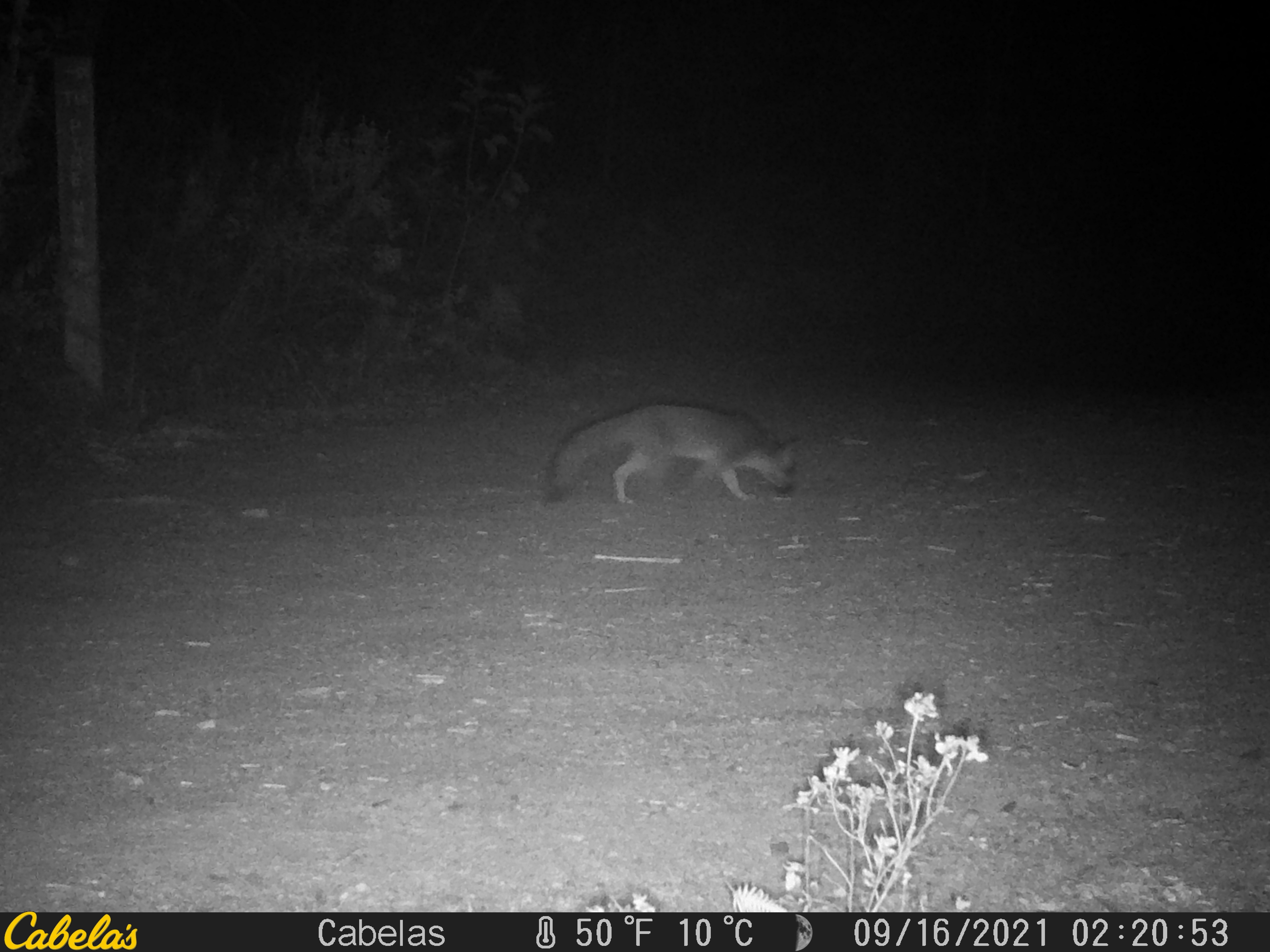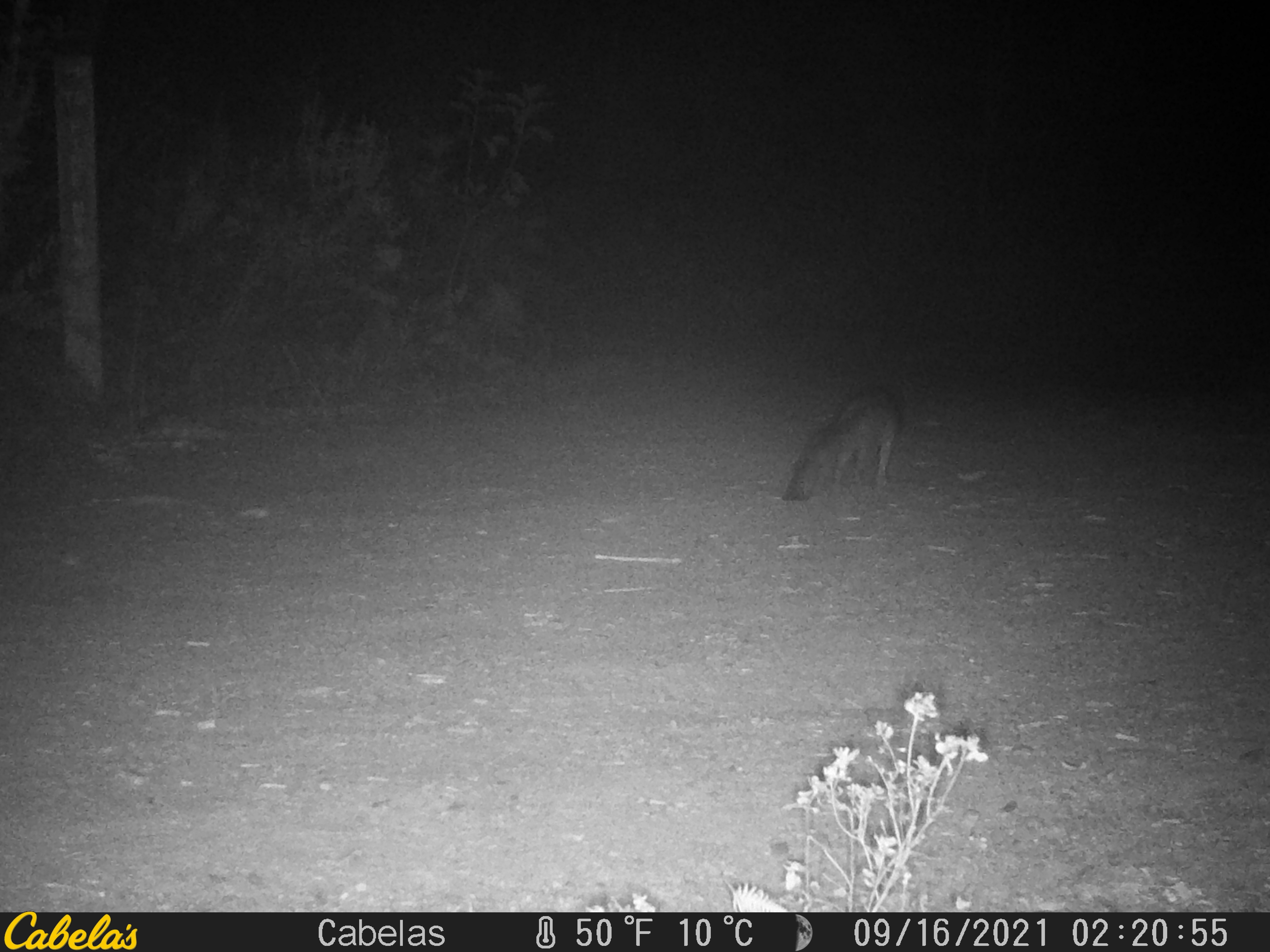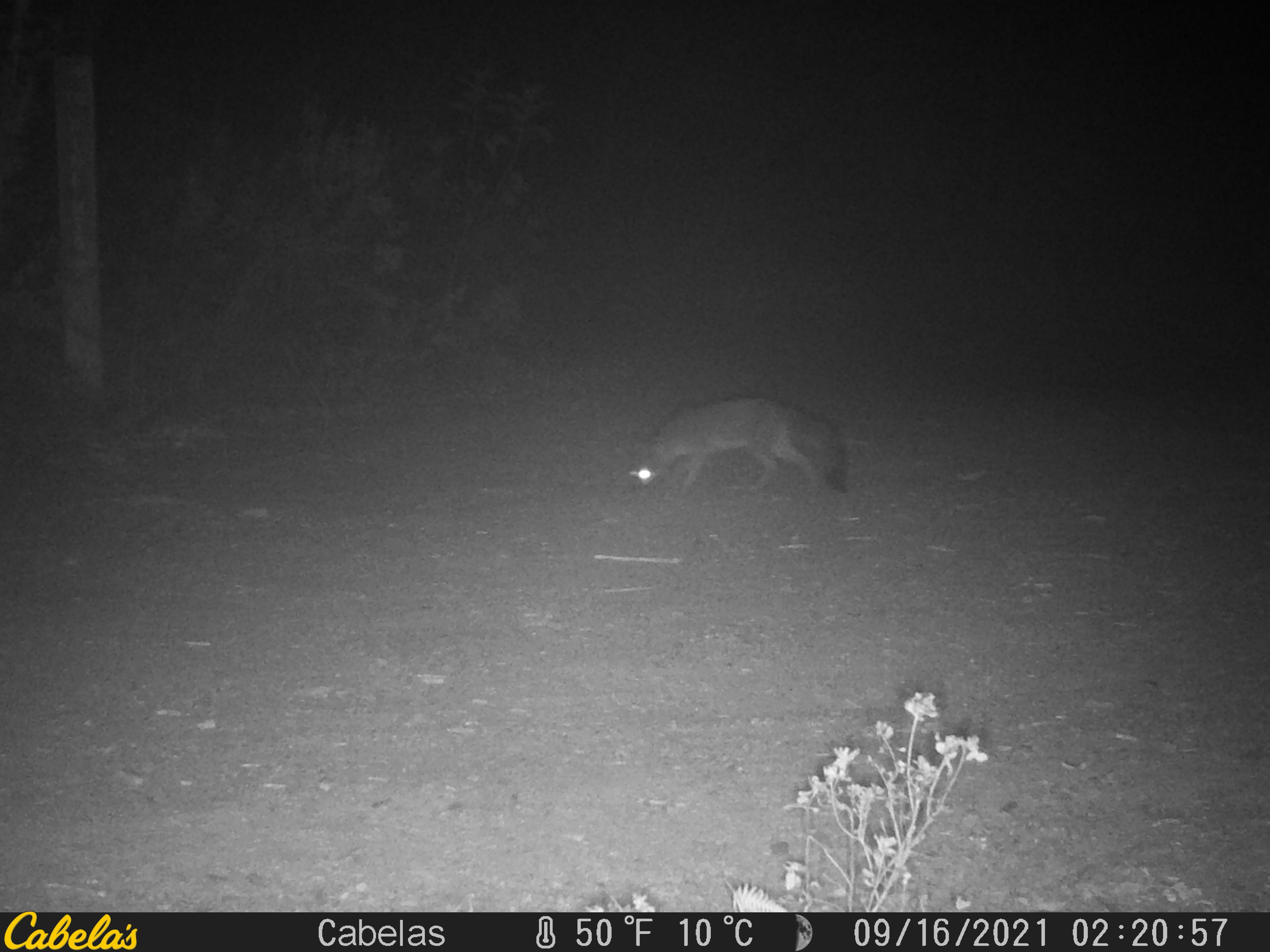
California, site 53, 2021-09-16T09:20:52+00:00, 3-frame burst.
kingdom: Animalia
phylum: Chordata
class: Mammalia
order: Carnivora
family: Canidae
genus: Urocyon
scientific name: Urocyon cinereoargenteus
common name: gray fox